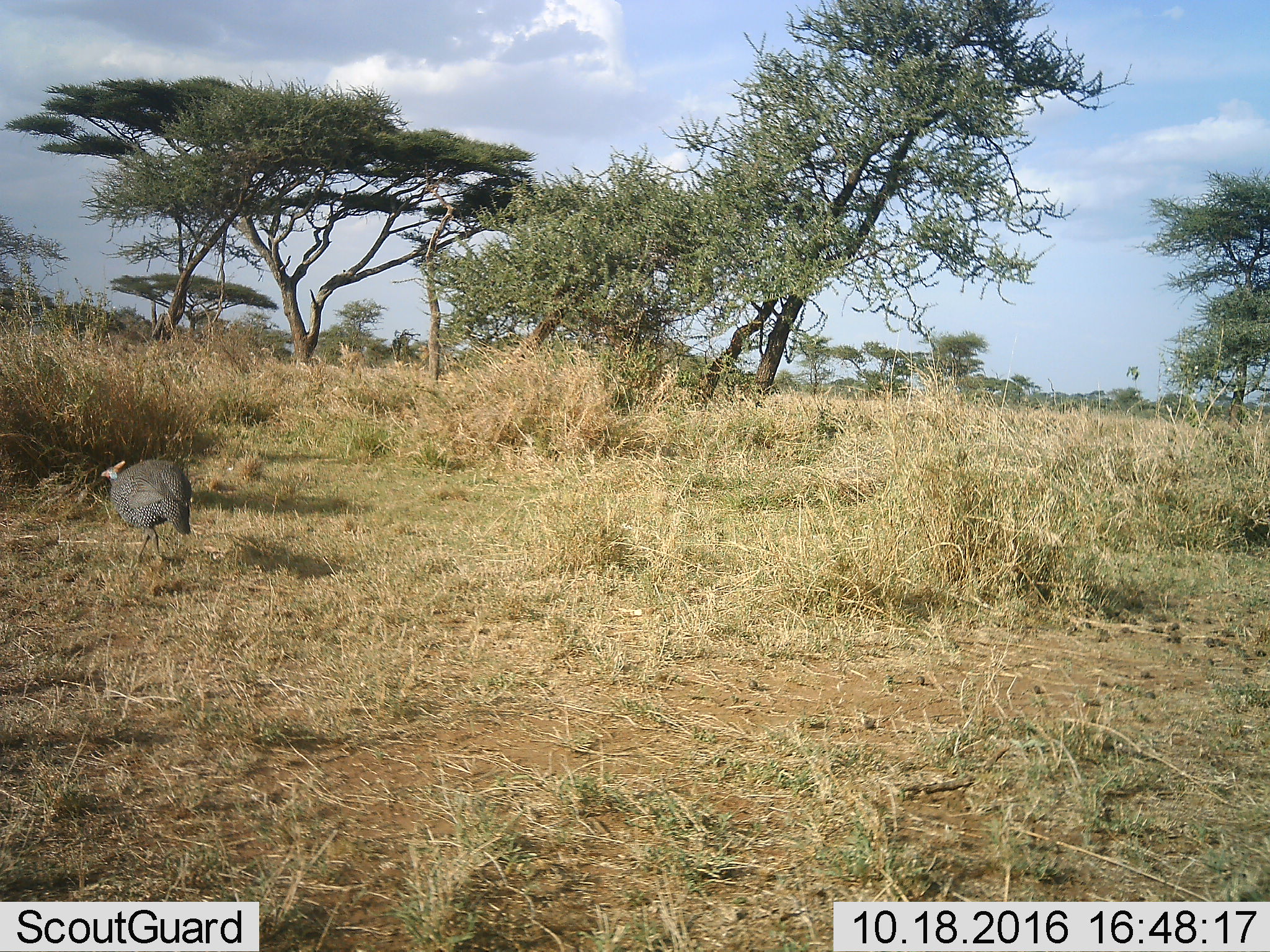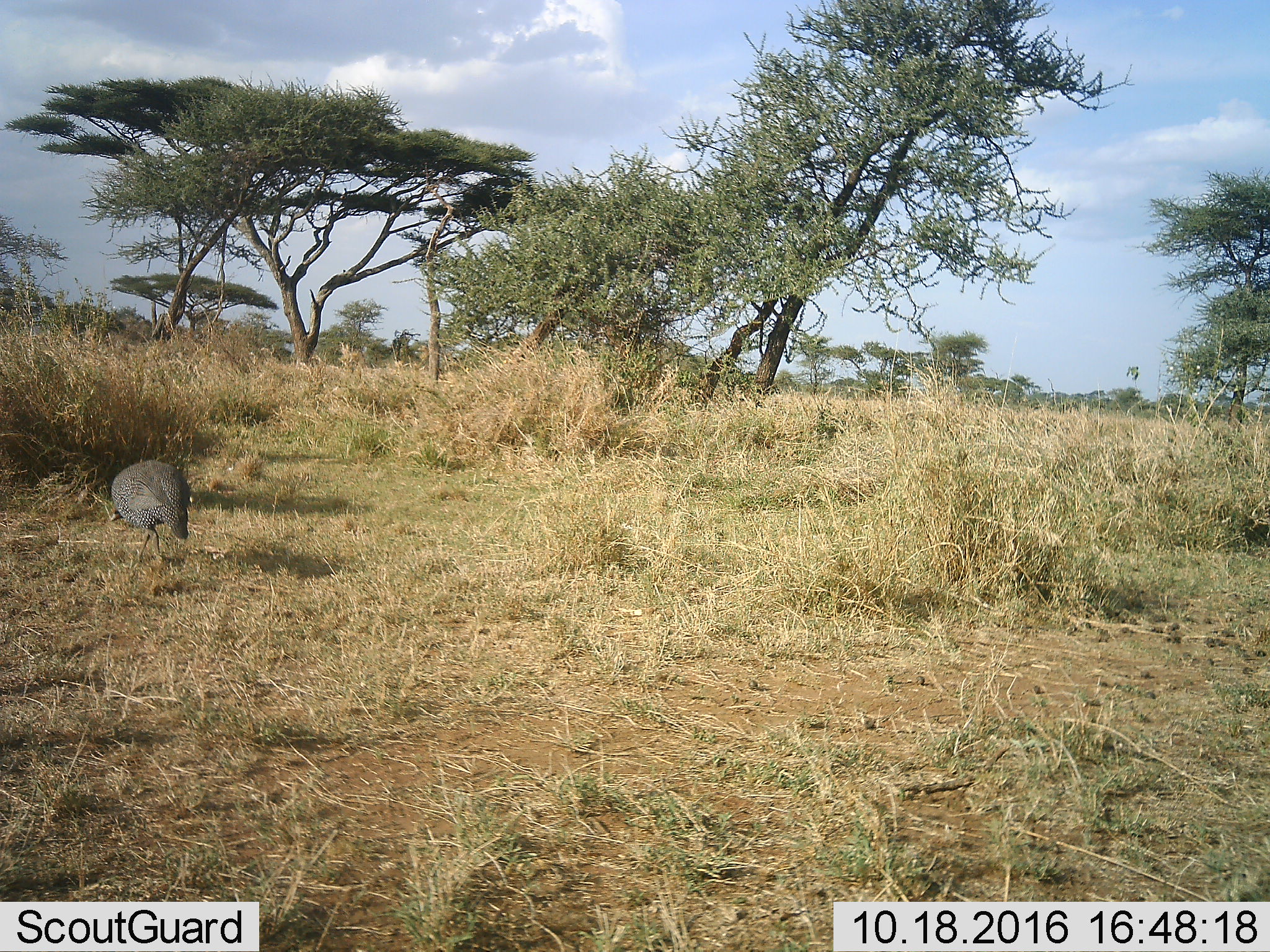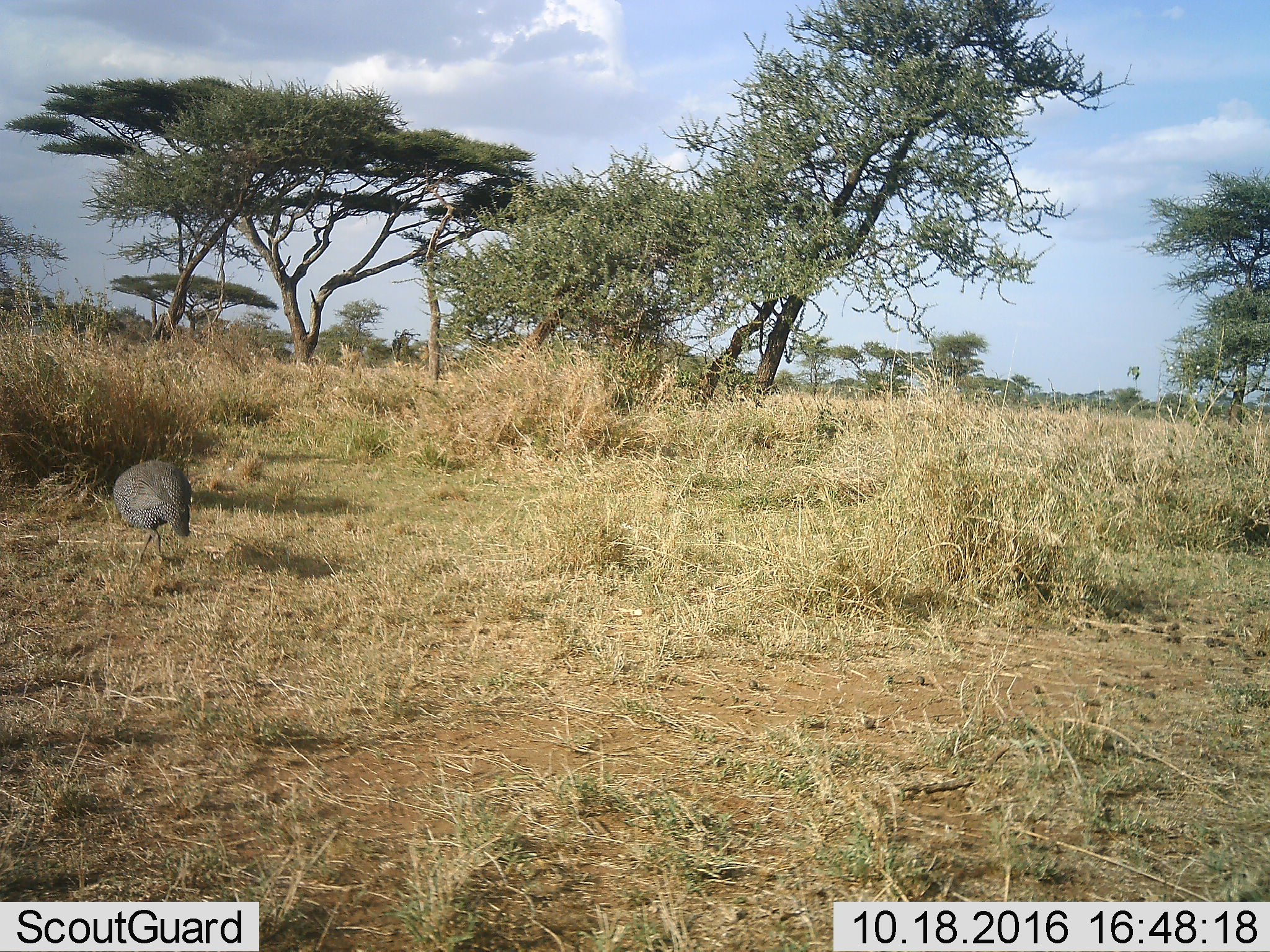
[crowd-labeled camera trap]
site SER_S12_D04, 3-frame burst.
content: unidentified animal